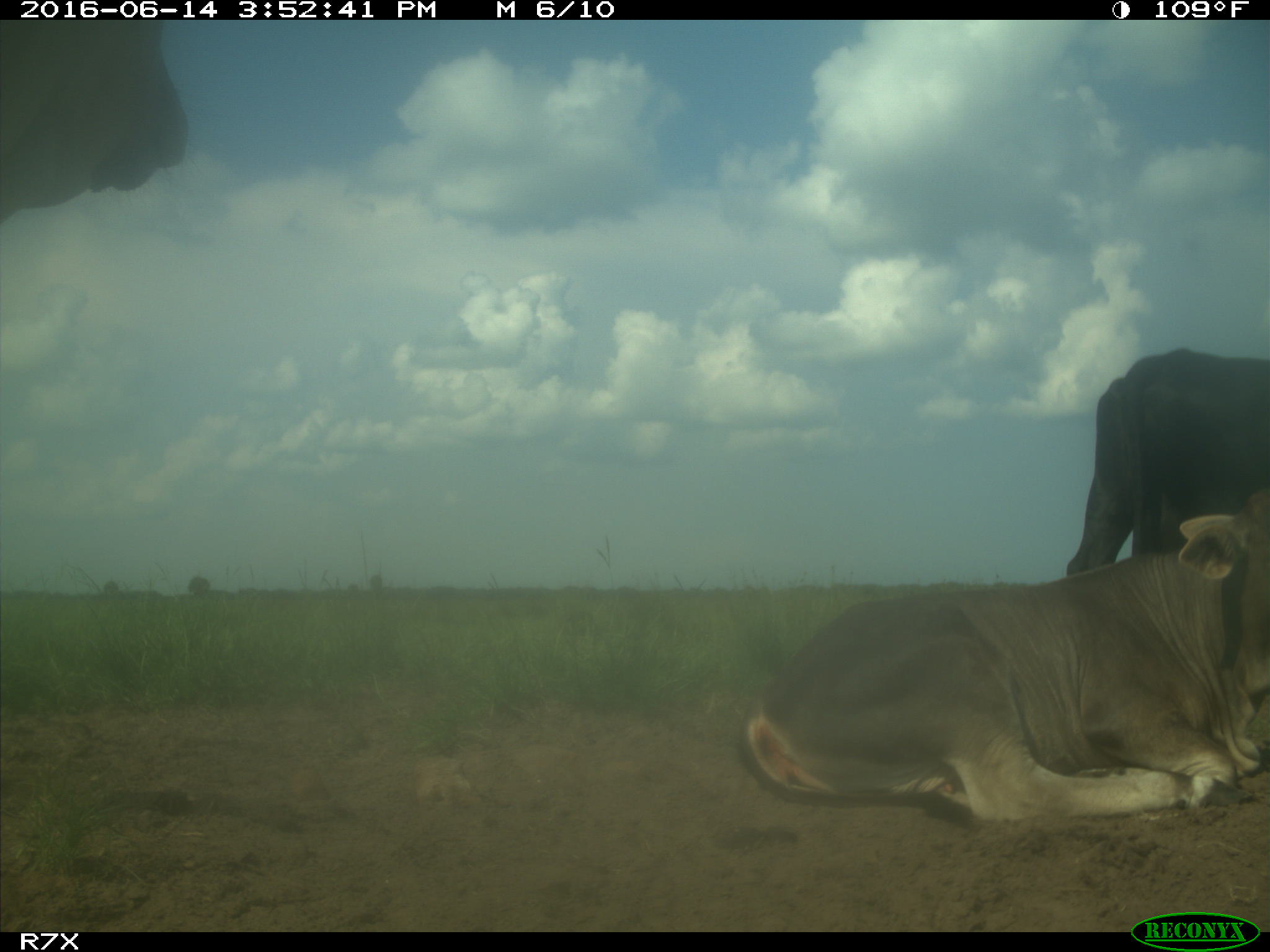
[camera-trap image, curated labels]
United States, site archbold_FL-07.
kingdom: Animalia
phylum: Chordata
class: Mammalia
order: Artiodactyla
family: Bovidae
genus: Bos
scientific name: Bos taurus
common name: domestic cow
Bos taurus (domestic cow).